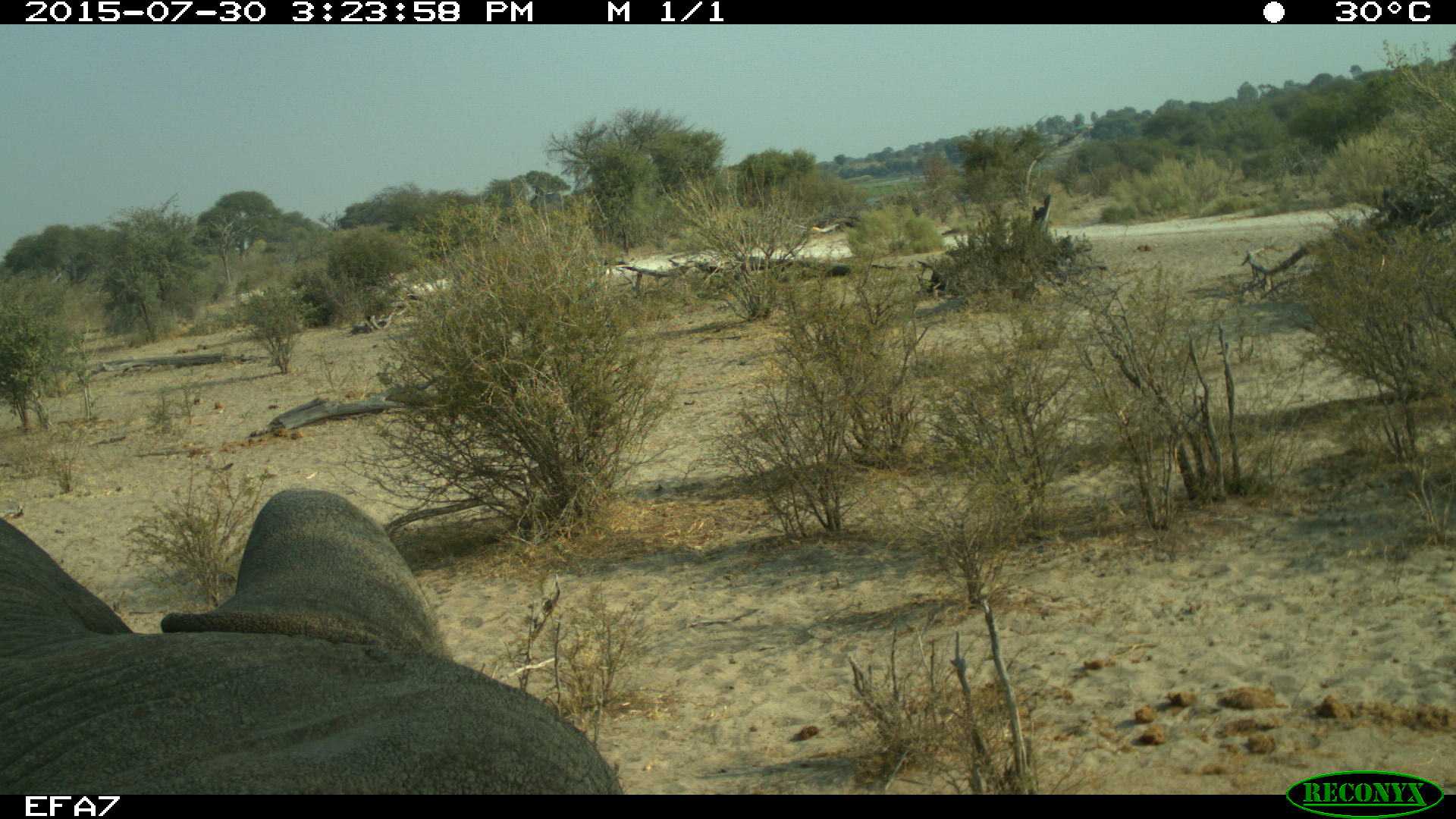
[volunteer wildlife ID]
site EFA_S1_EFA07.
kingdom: Animalia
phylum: Chordata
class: Mammalia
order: Proboscidea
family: Elephantidae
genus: Loxodonta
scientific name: Loxodonta africana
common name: african bush elephant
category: elephant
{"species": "elephant (african bush elephant) (Loxodonta africana)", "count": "1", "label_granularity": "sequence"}